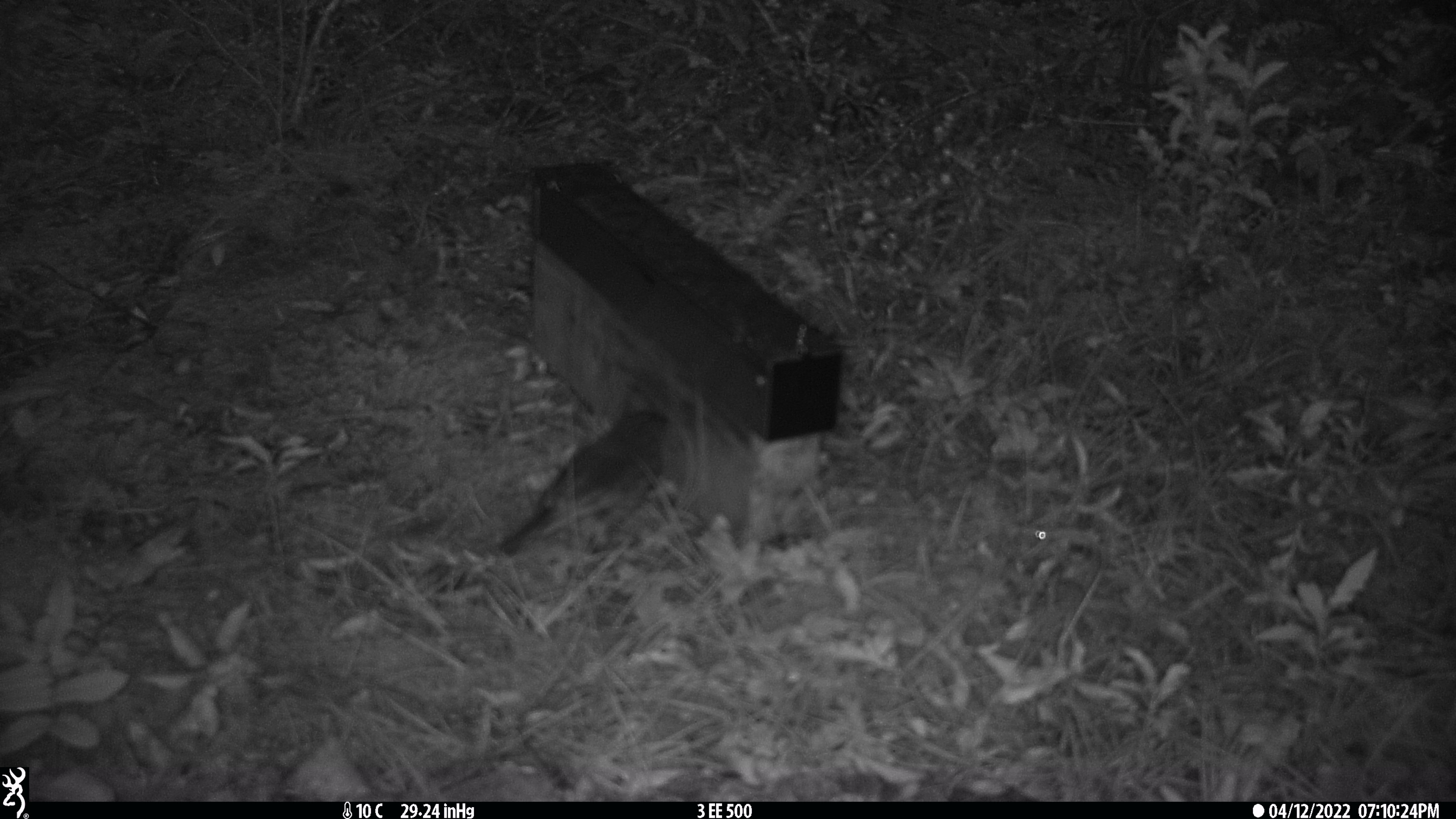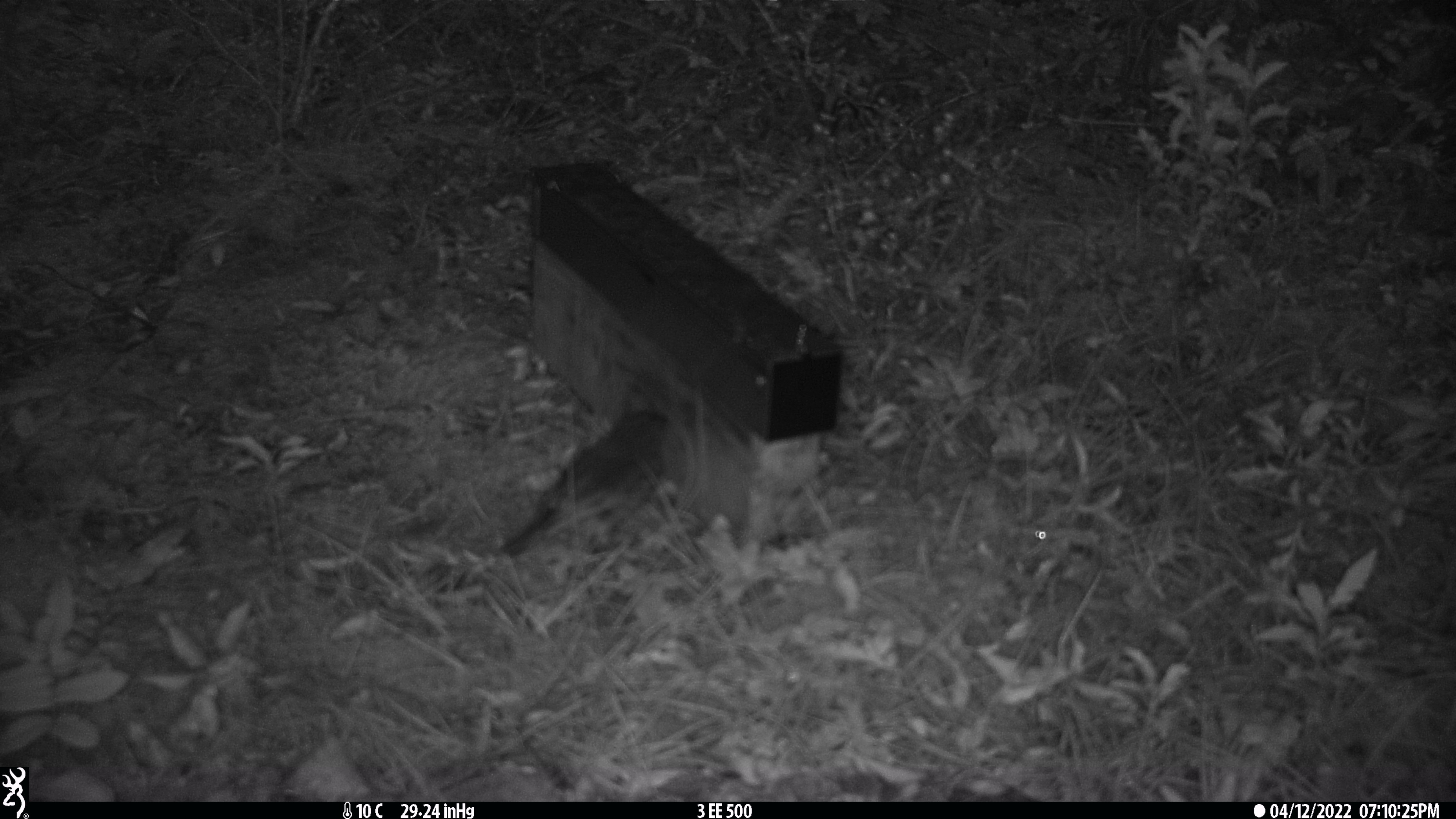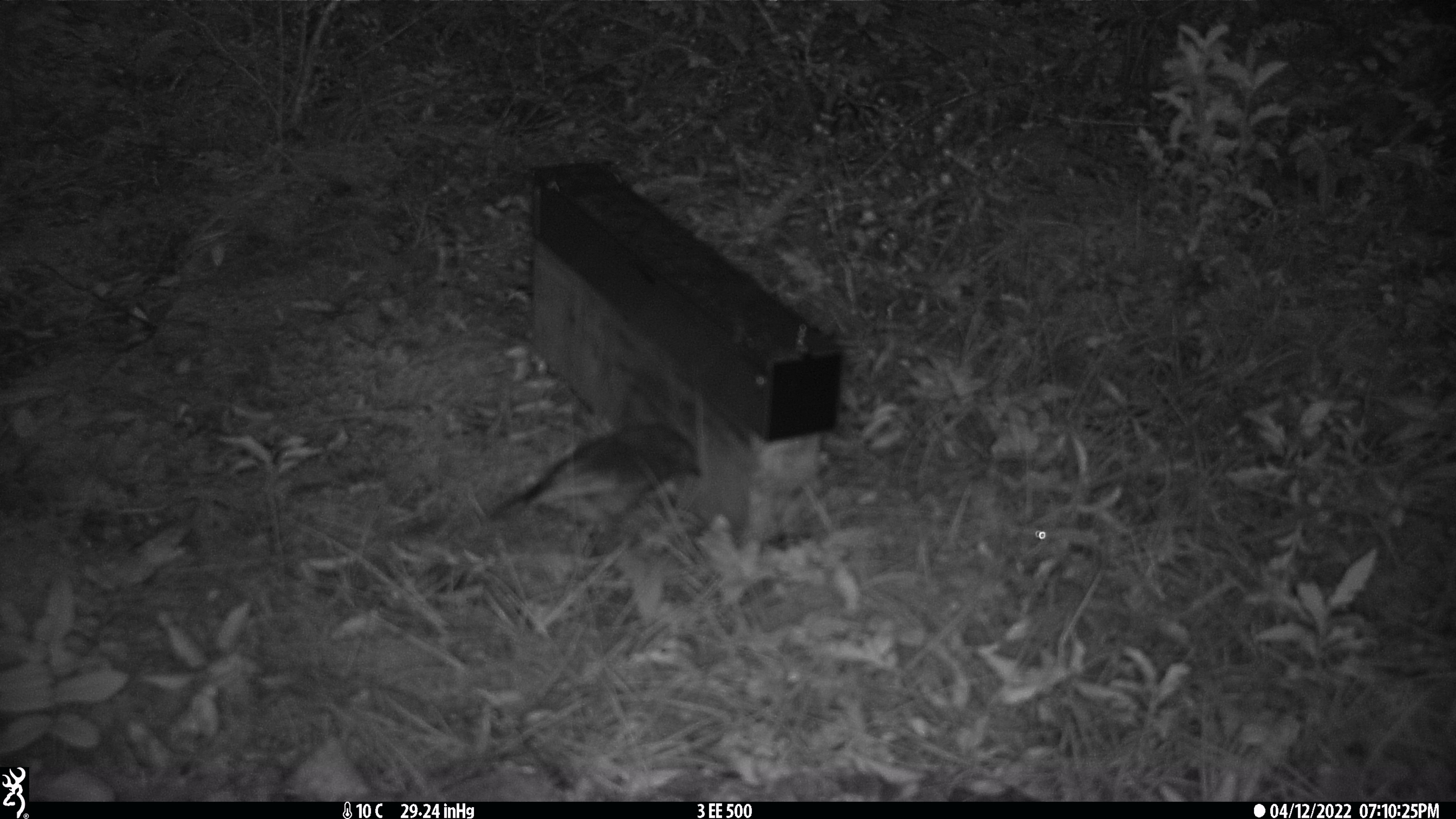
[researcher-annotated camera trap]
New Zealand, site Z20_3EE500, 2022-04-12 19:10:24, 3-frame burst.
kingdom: Animalia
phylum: Chordata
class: Aves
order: Passeriformes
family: Petroicidae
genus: Petroica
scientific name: Petroica macrocephala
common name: tomtit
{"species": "tomtit (Petroica macrocephala)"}